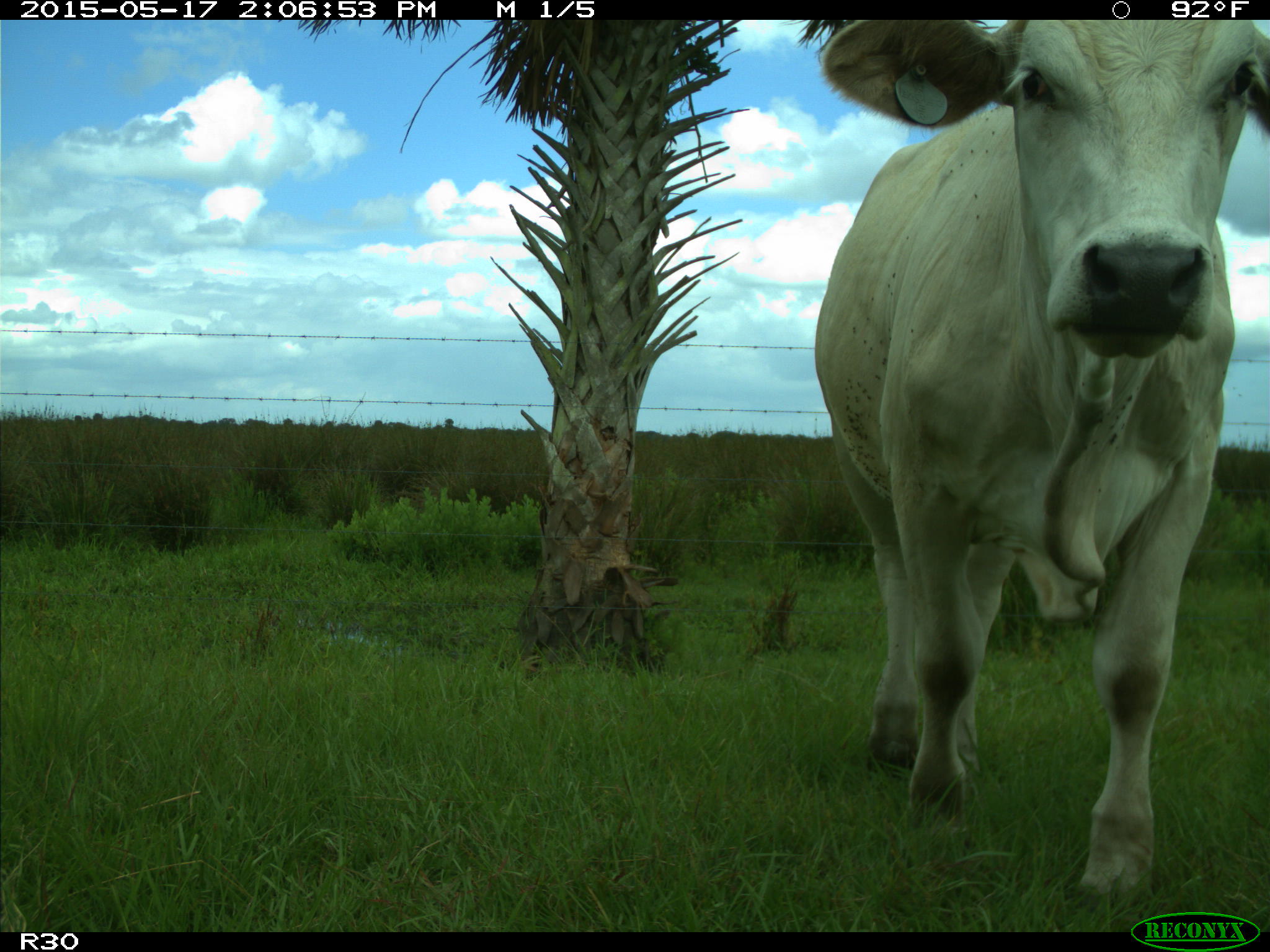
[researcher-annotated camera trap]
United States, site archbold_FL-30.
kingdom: Animalia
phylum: Chordata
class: Mammalia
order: Artiodactyla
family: Bovidae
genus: Bos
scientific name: Bos taurus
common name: domestic cow